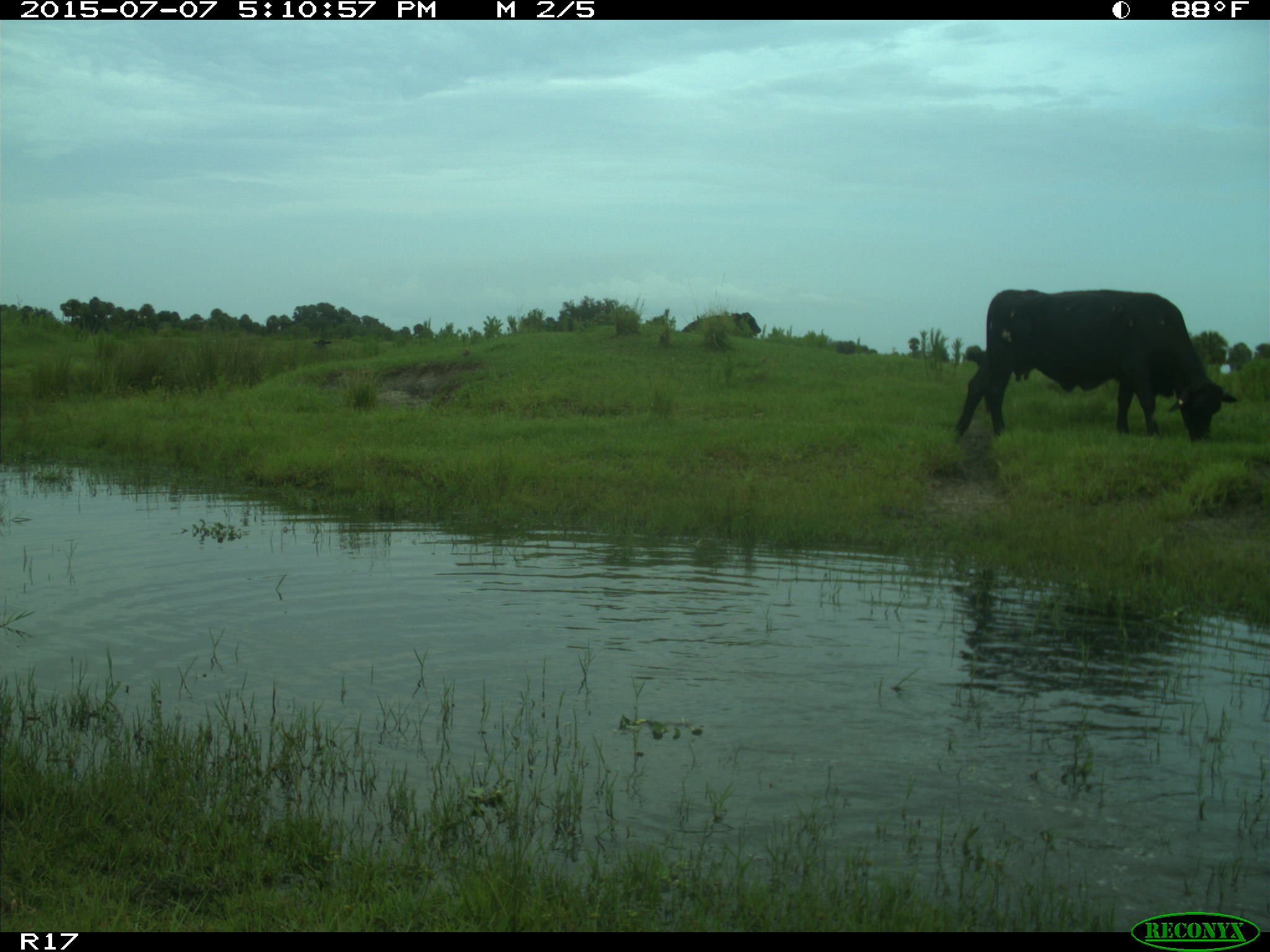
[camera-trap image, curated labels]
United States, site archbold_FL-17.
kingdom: Animalia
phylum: Chordata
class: Mammalia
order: Artiodactyla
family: Bovidae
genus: Bos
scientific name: Bos taurus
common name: domestic cow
Bos taurus (domestic cow).